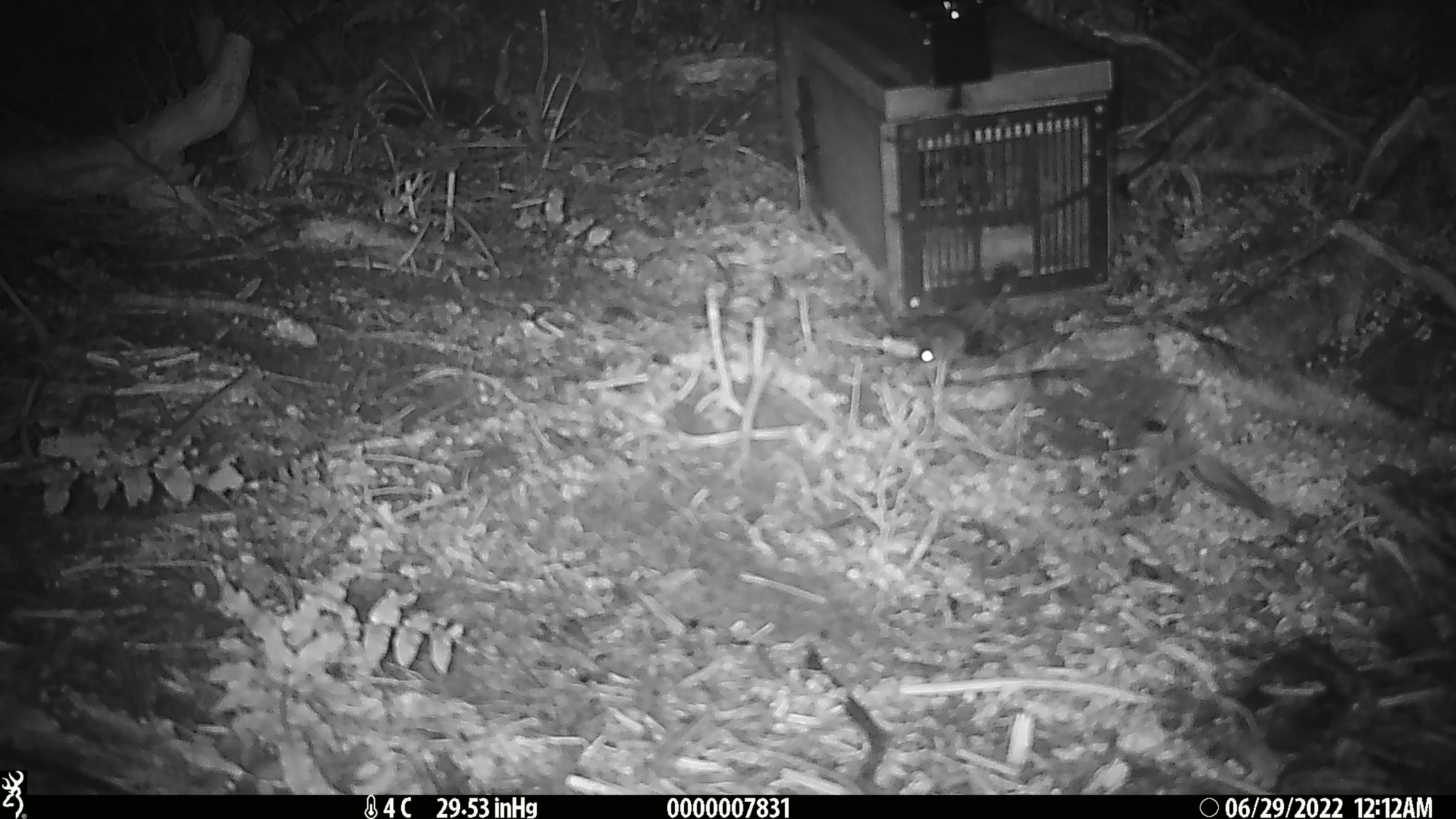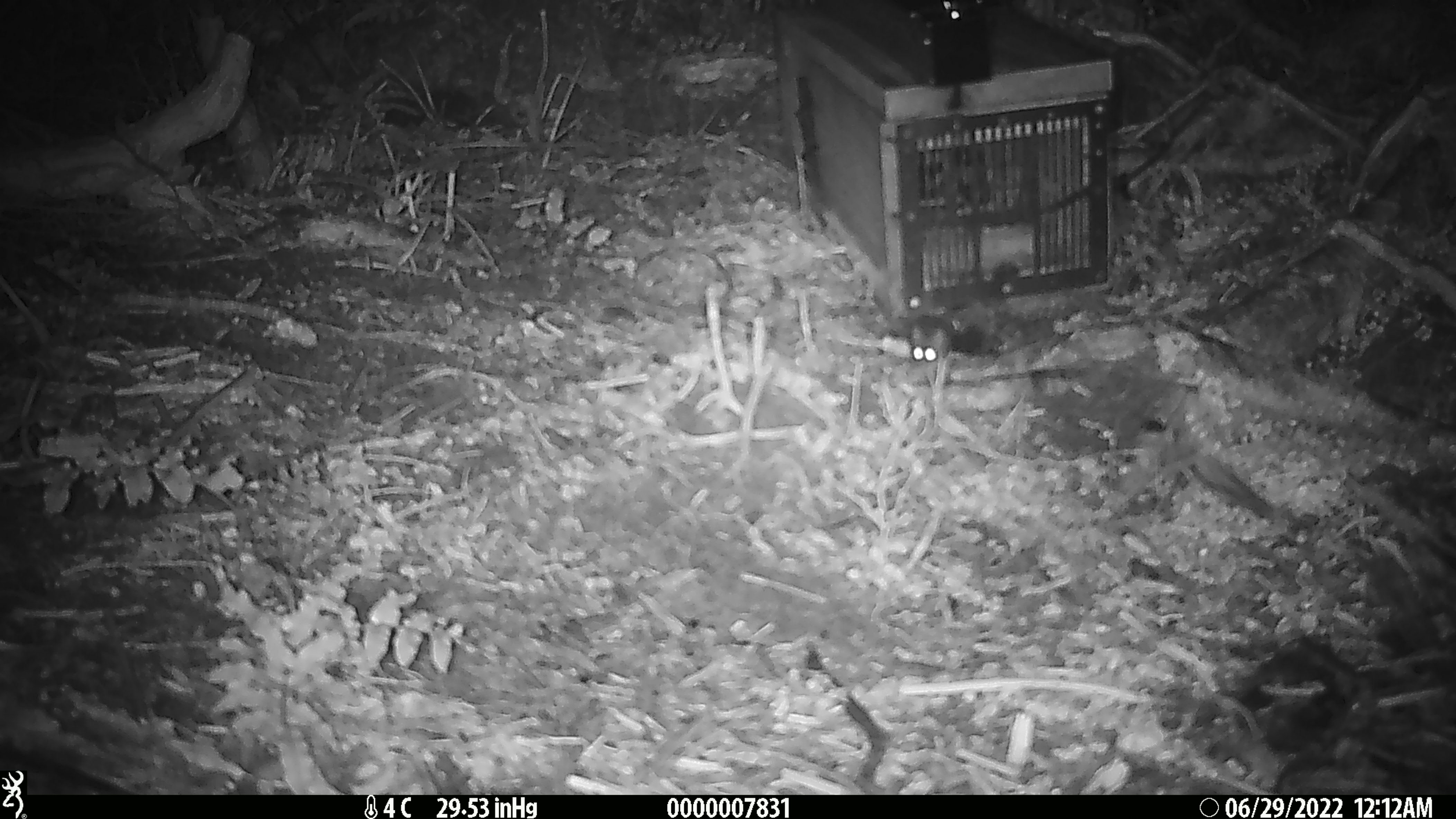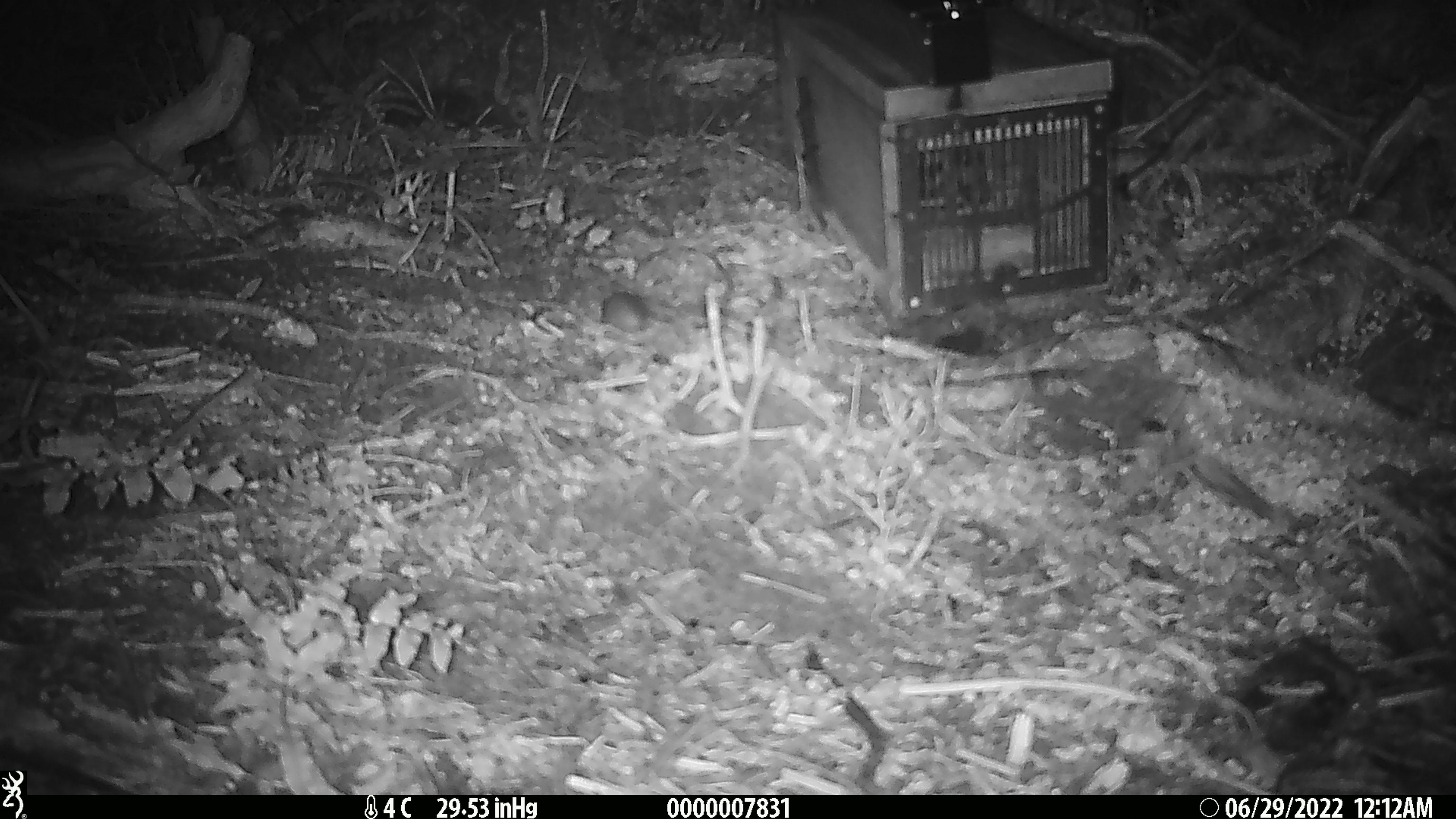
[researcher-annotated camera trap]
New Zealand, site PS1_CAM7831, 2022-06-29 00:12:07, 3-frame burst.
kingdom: Animalia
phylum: Chordata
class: Mammalia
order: Rodentia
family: Muridae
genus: Mus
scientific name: Mus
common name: mouse